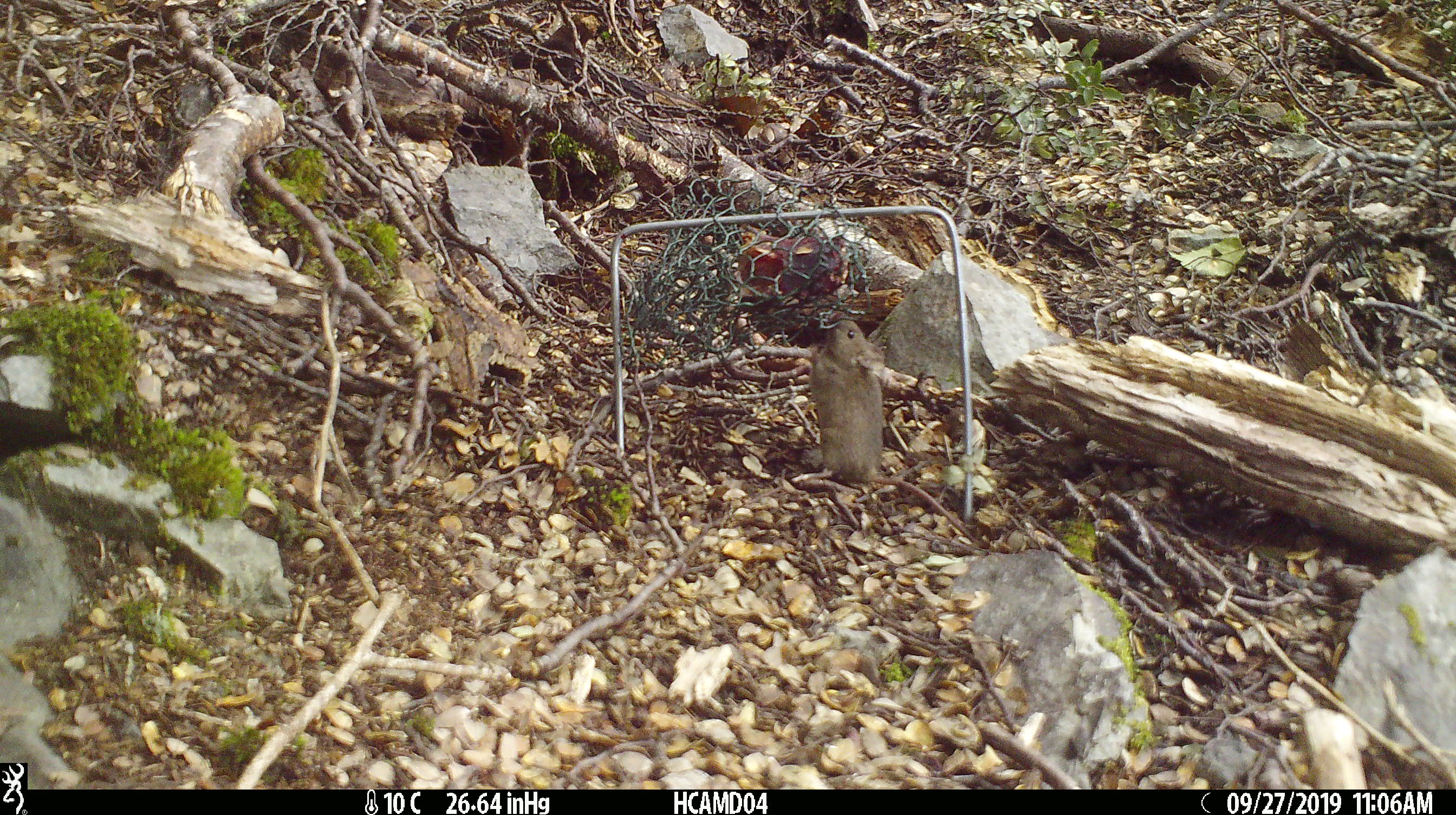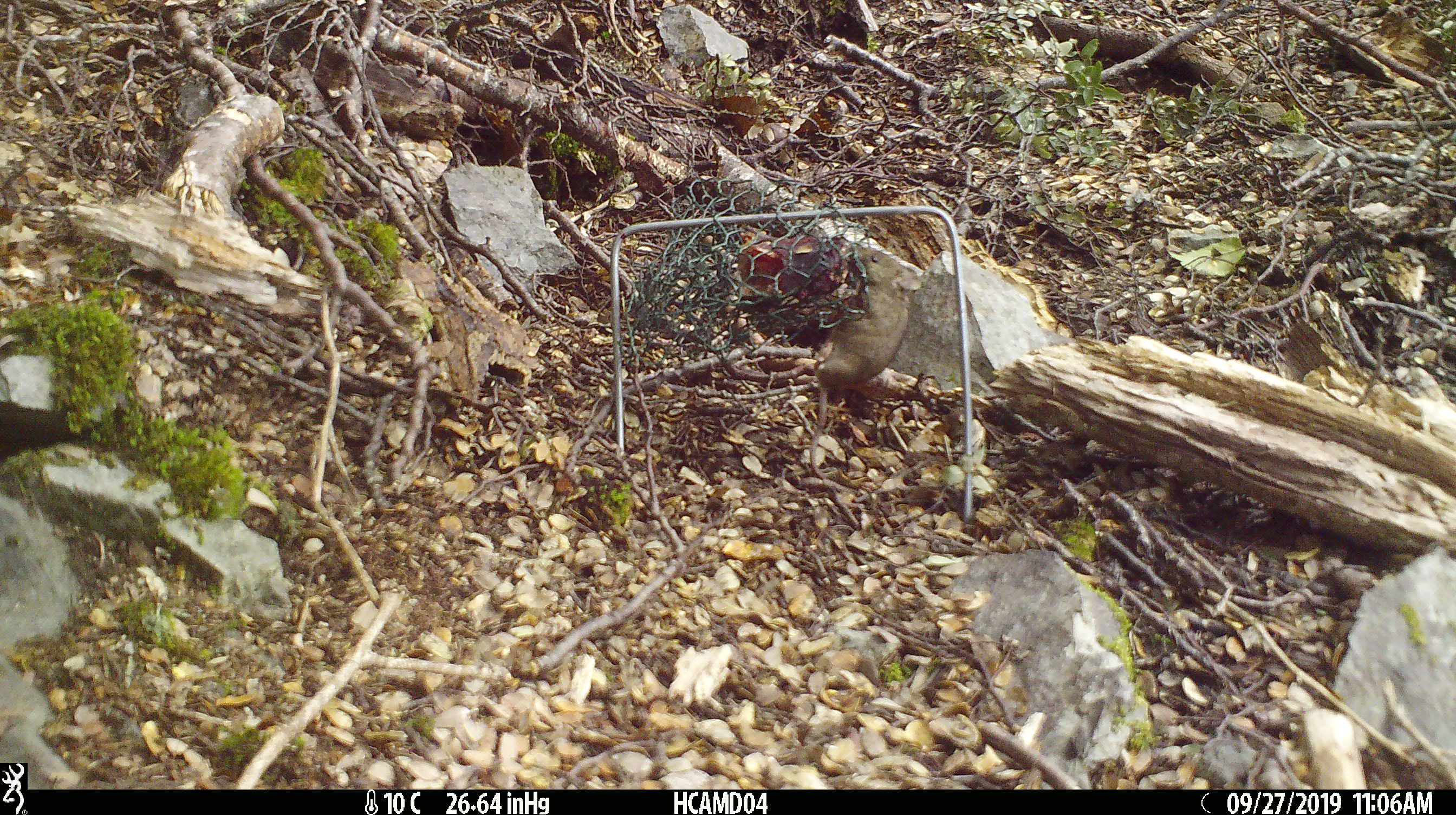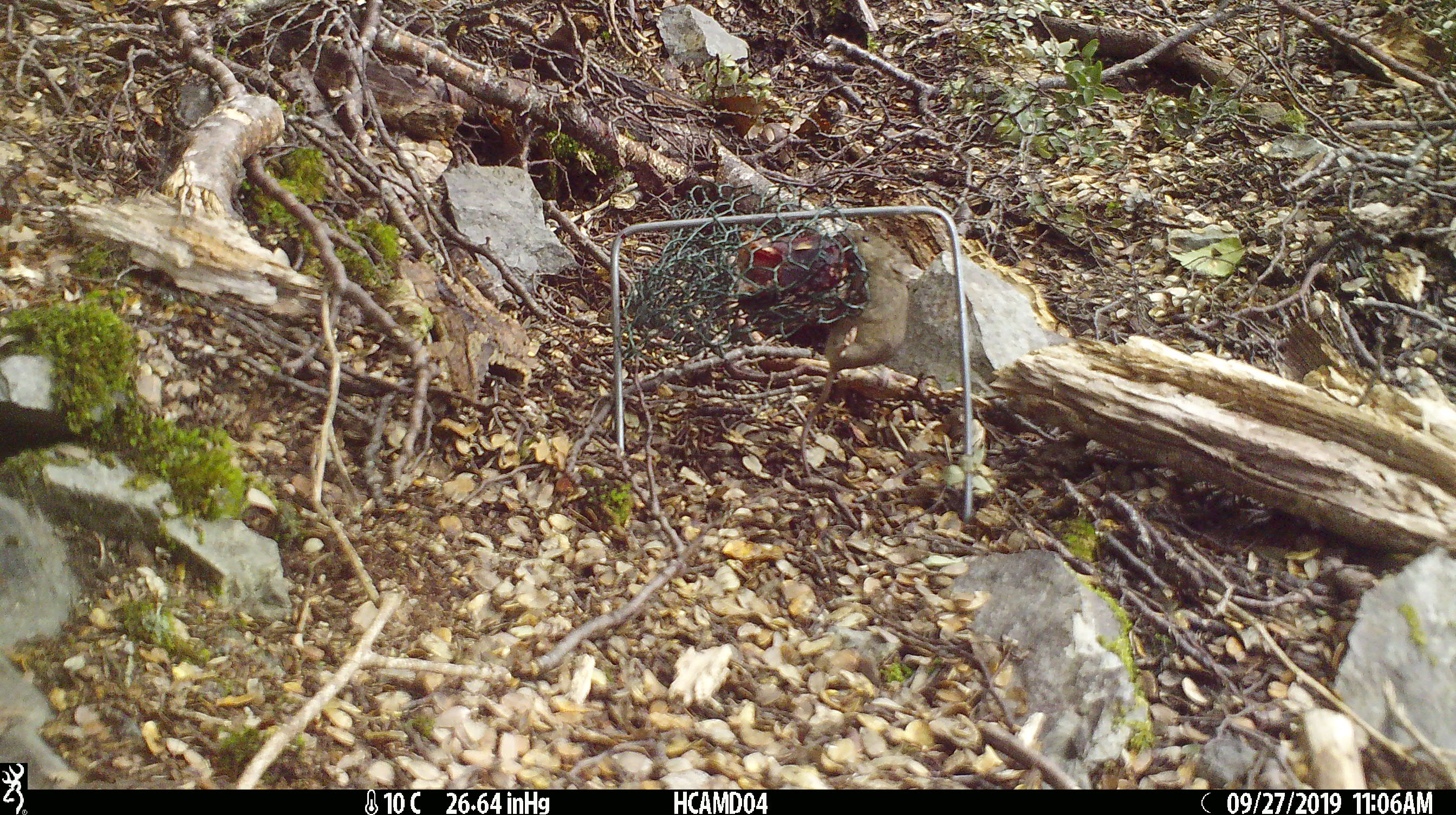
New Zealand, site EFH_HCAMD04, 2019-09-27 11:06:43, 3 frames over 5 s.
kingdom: Animalia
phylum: Chordata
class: Mammalia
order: Rodentia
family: Muridae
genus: Mus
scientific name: Mus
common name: mouse